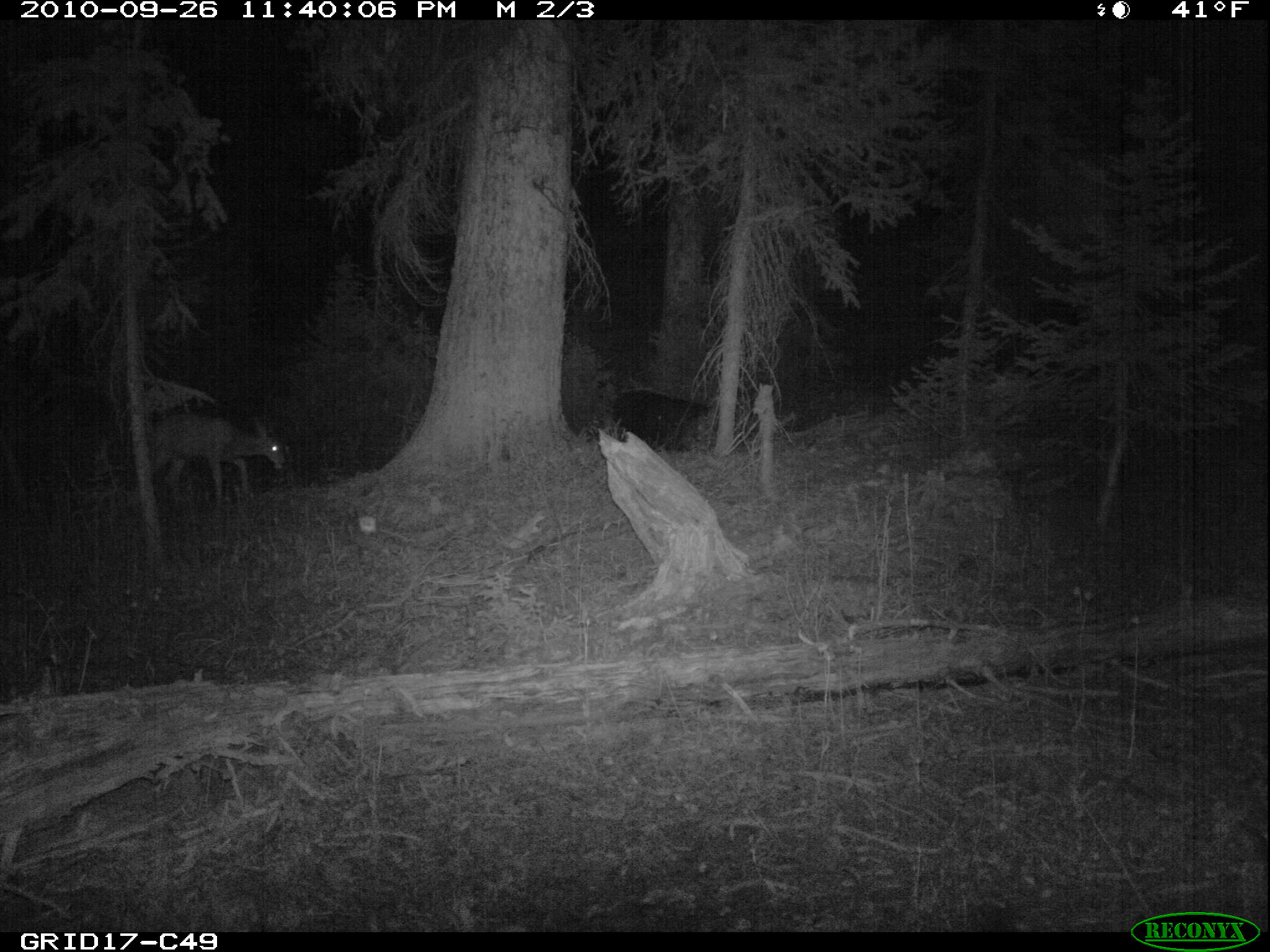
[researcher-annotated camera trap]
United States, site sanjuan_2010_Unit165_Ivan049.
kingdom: Animalia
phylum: Chordata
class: Mammalia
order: Artiodactyla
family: Cervidae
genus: Odocoileus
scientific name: Odocoileus hemionus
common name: mule deer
Odocoileus hemionus (mule deer).